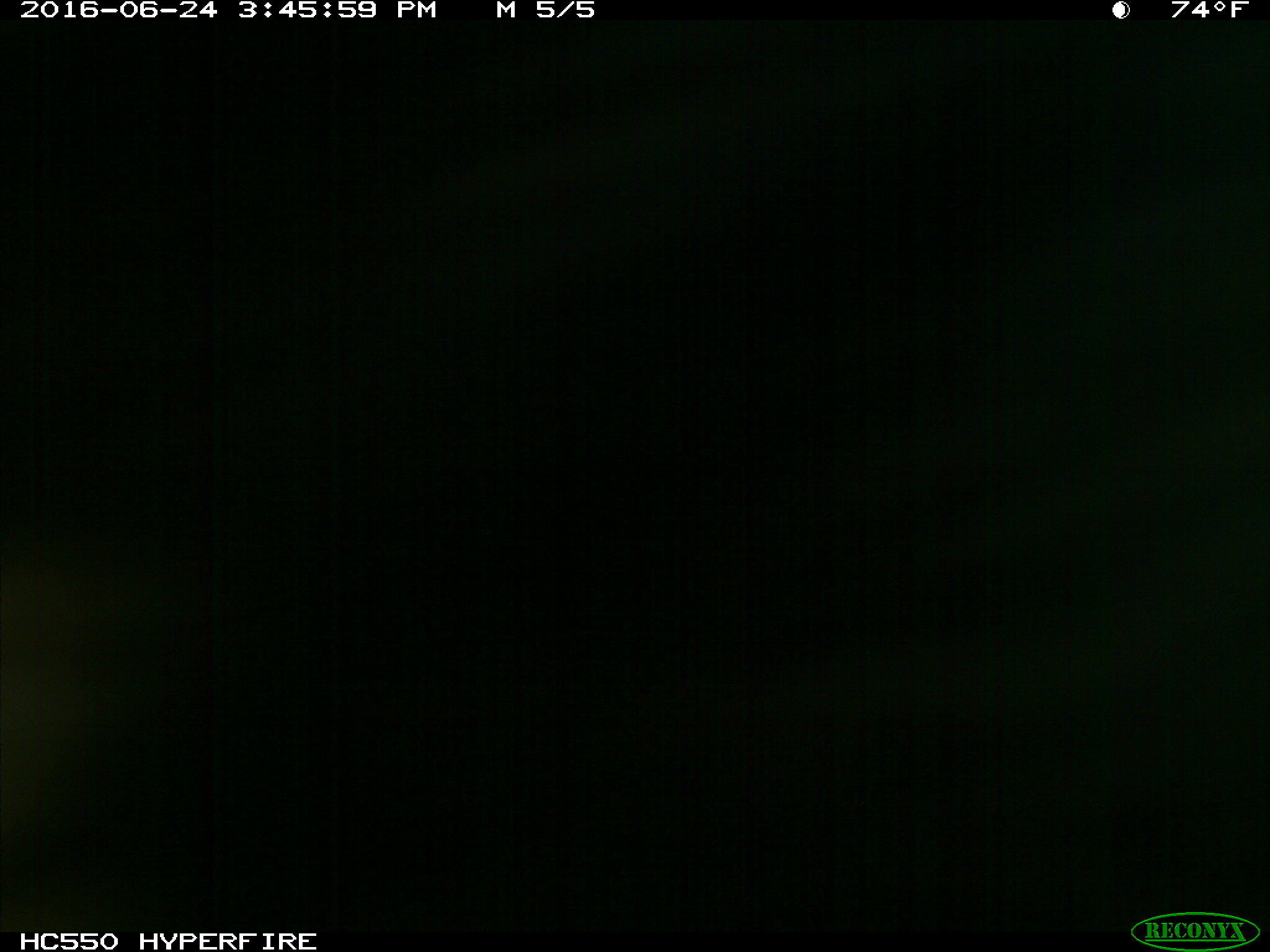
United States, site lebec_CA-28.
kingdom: Animalia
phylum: Chordata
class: Mammalia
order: Artiodactyla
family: Bovidae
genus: Bos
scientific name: Bos taurus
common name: domestic cow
Bos taurus (domestic cow).